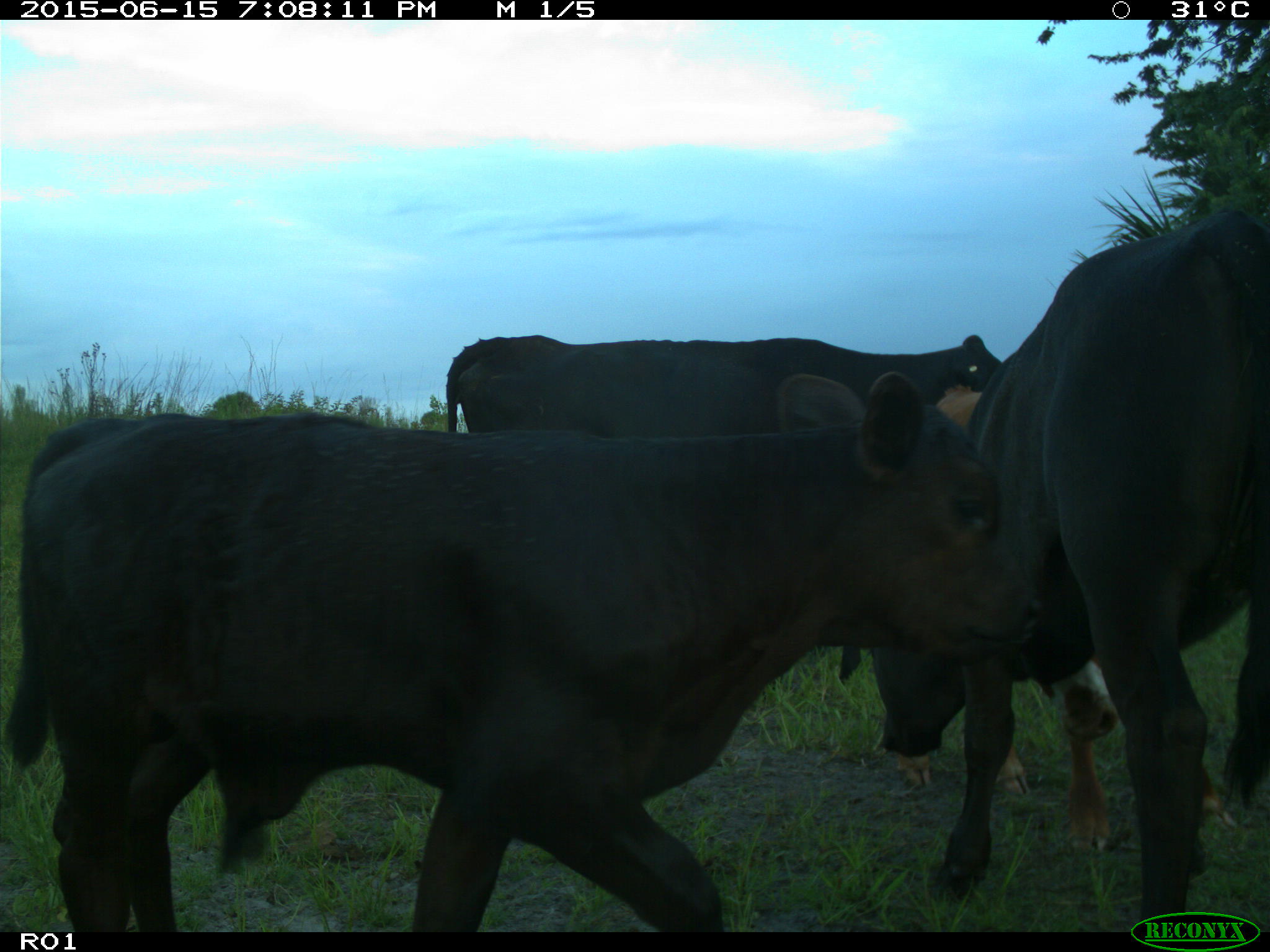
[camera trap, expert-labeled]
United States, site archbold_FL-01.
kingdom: Animalia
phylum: Chordata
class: Mammalia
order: Artiodactyla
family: Bovidae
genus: Bos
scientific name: Bos taurus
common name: domestic cow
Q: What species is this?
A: Bos taurus (domestic cow).